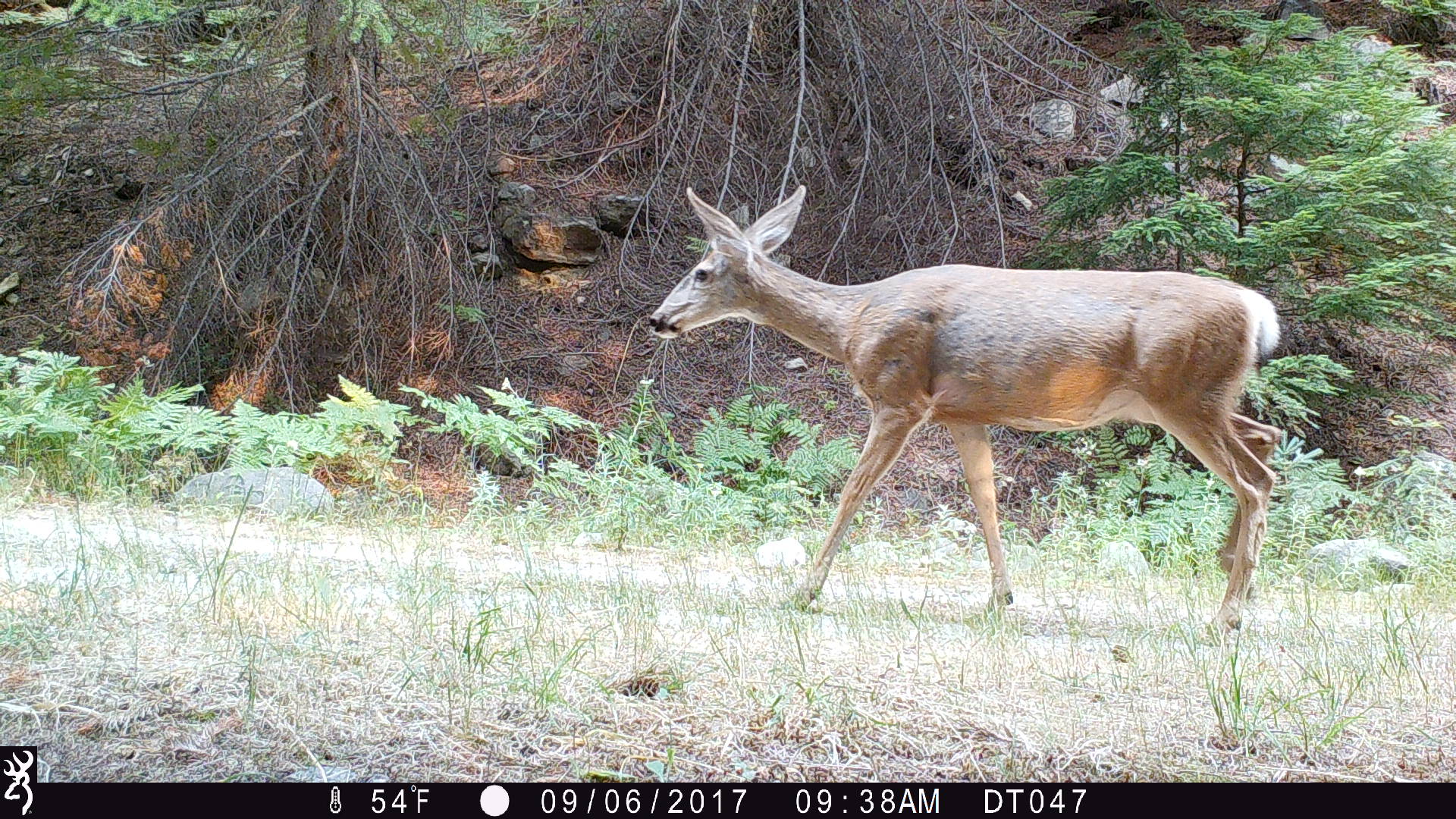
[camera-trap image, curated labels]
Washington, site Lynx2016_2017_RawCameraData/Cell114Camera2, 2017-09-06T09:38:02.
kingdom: Animalia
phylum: Chordata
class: Mammalia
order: Artiodactyla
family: Cervidae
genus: Odocoileus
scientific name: Odocoileus hemionus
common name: mule deer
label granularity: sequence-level